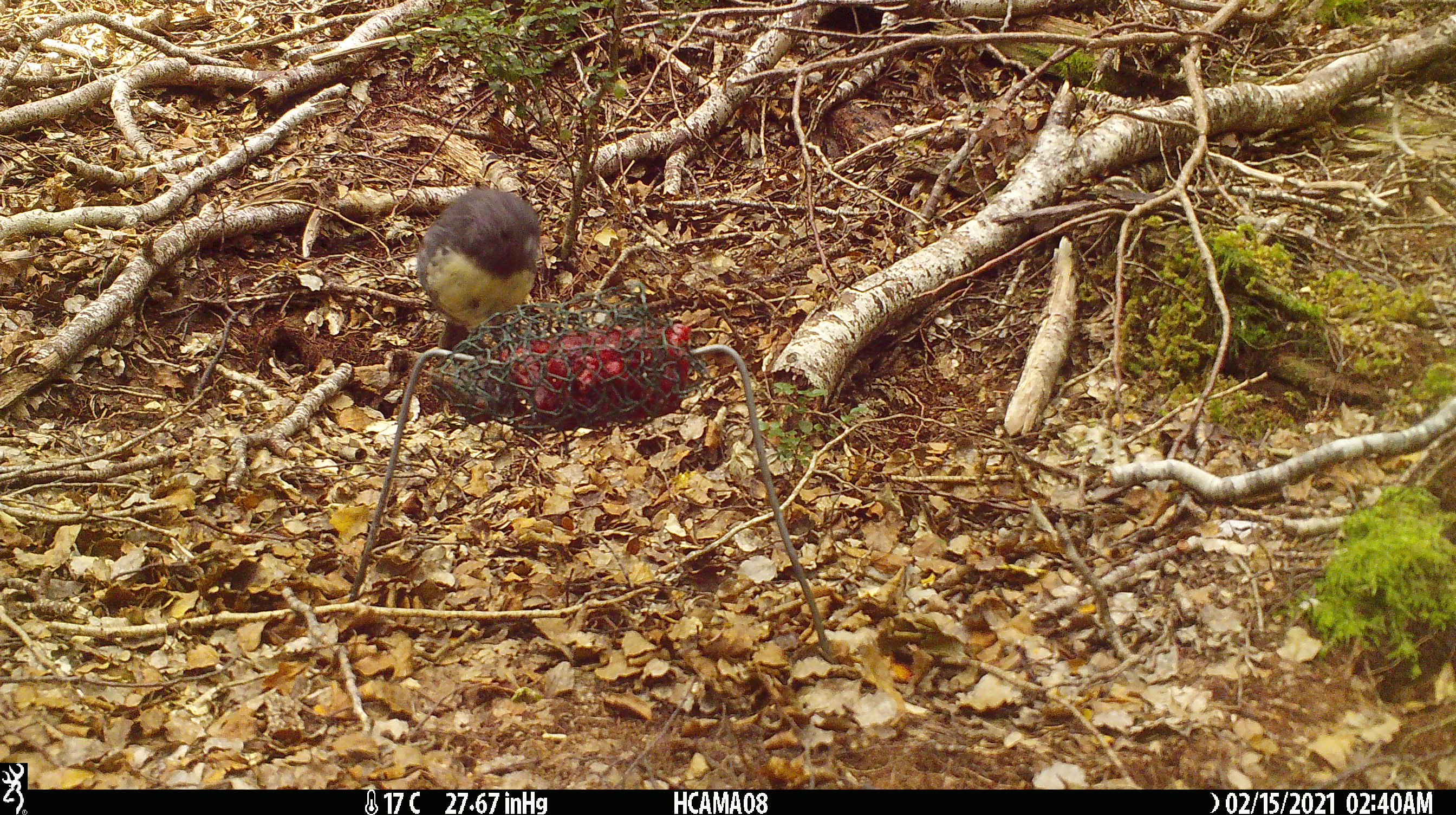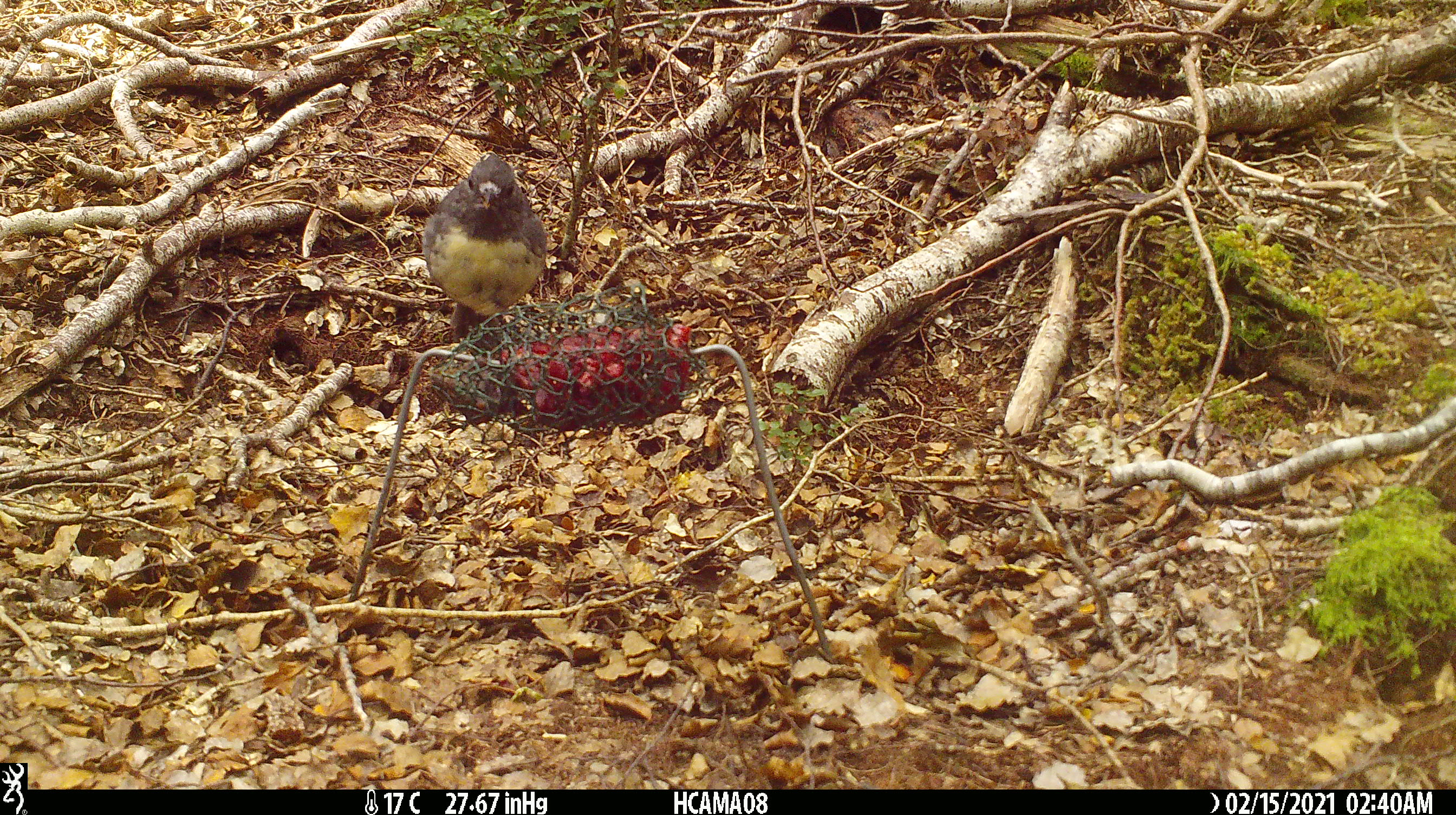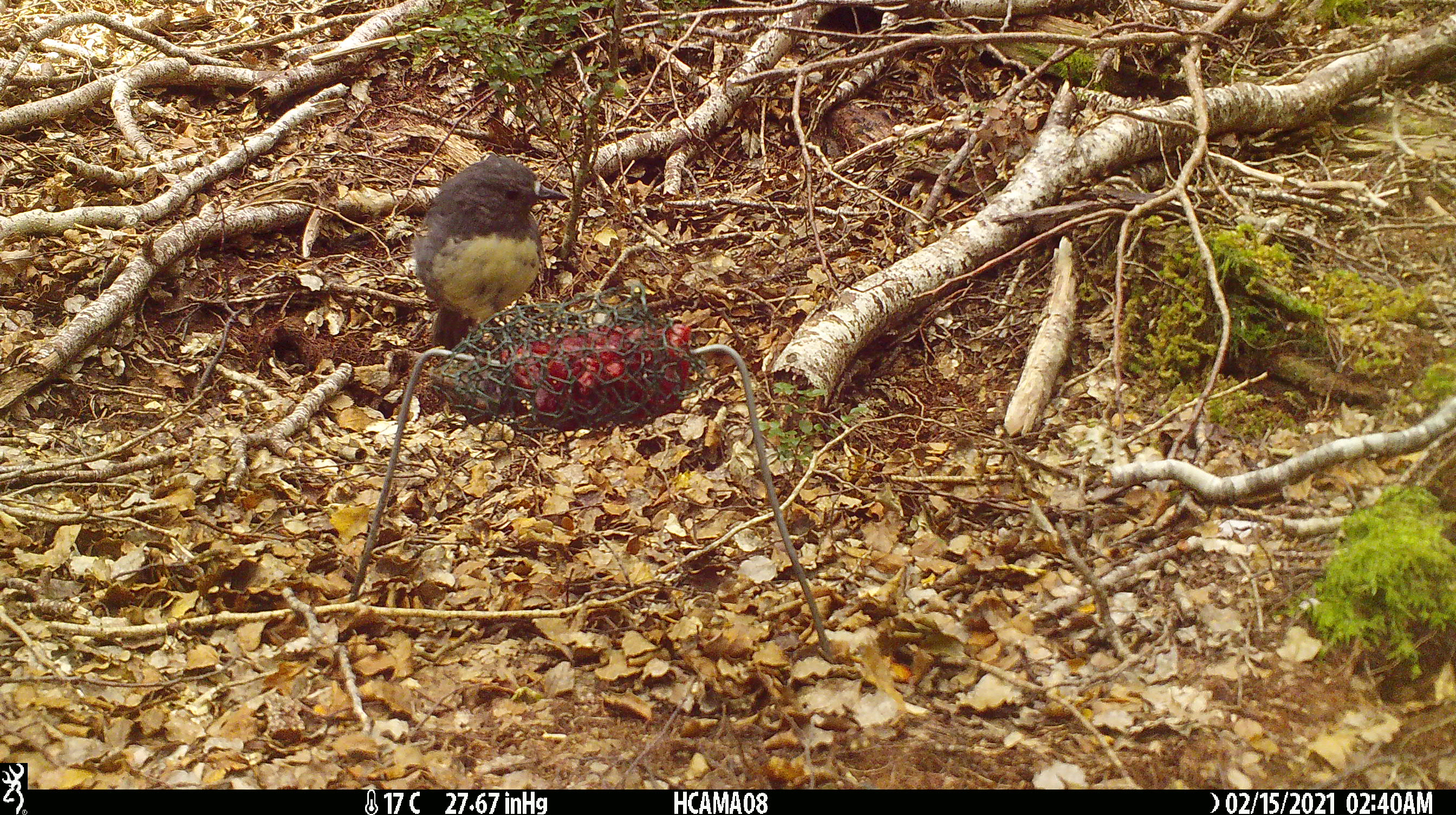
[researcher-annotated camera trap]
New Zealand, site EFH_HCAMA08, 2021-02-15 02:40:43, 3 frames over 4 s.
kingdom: Animalia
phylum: Chordata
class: Aves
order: Passeriformes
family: Petroicidae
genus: Petroica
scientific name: Petroica australis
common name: new zealand robin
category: robin